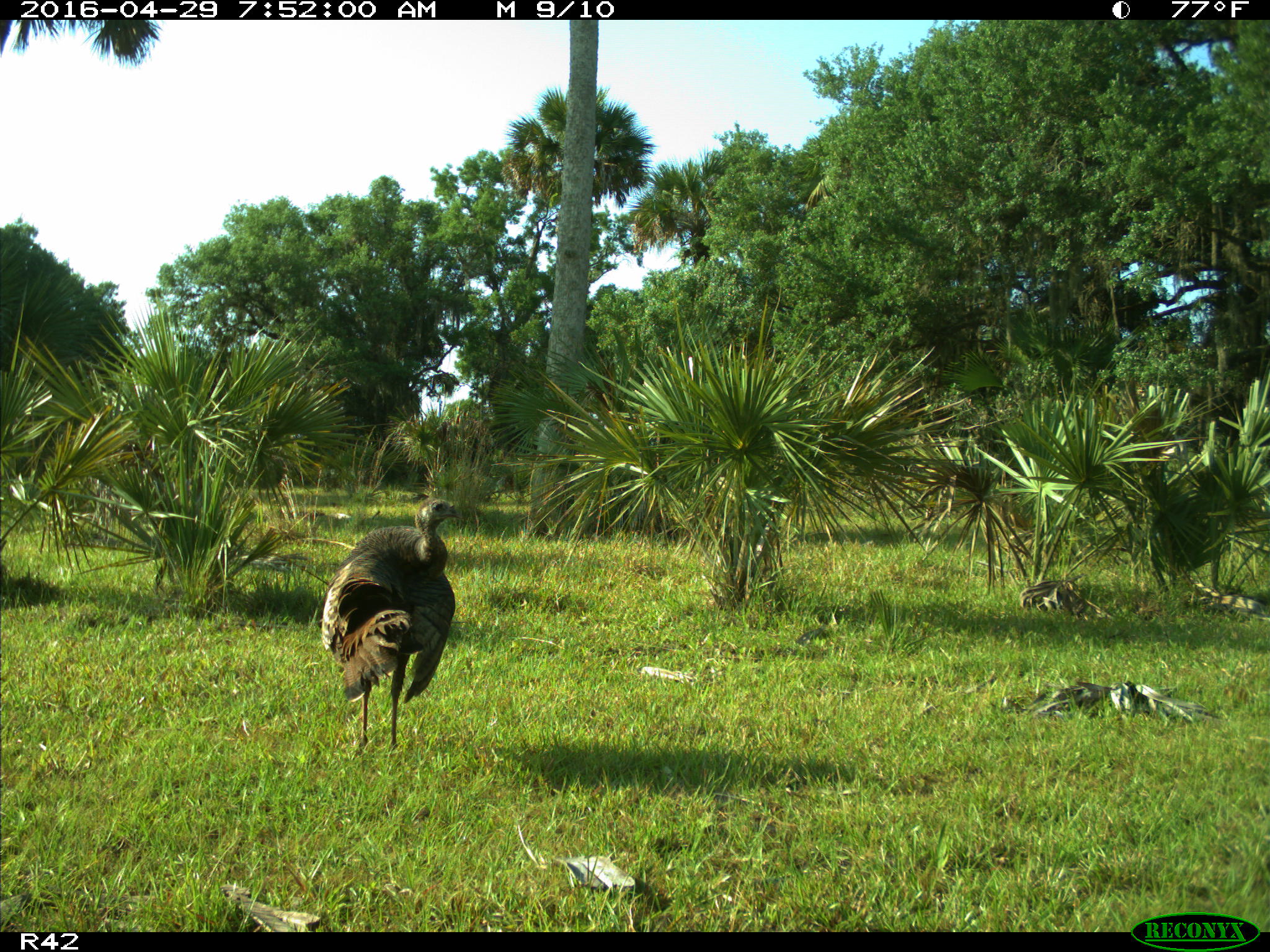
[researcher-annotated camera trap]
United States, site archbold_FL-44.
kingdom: Animalia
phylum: Chordata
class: Aves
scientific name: Aves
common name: birds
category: unidentified bird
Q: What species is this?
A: Unidentified bird (birds) (Aves).